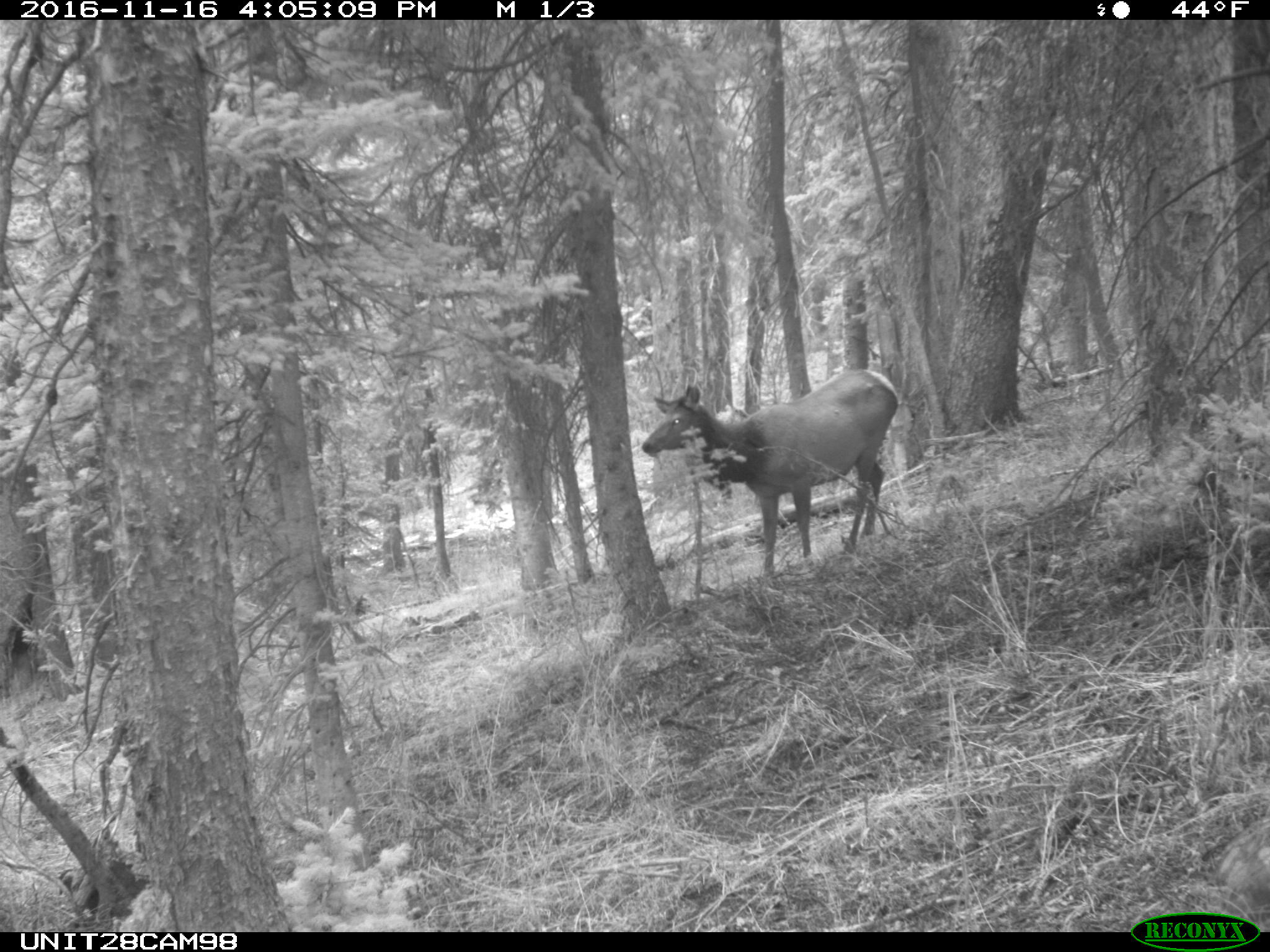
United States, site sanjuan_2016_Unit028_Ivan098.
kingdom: Animalia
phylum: Chordata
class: Mammalia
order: Artiodactyla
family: Cervidae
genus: Cervus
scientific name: Cervus elaphus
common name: red deer